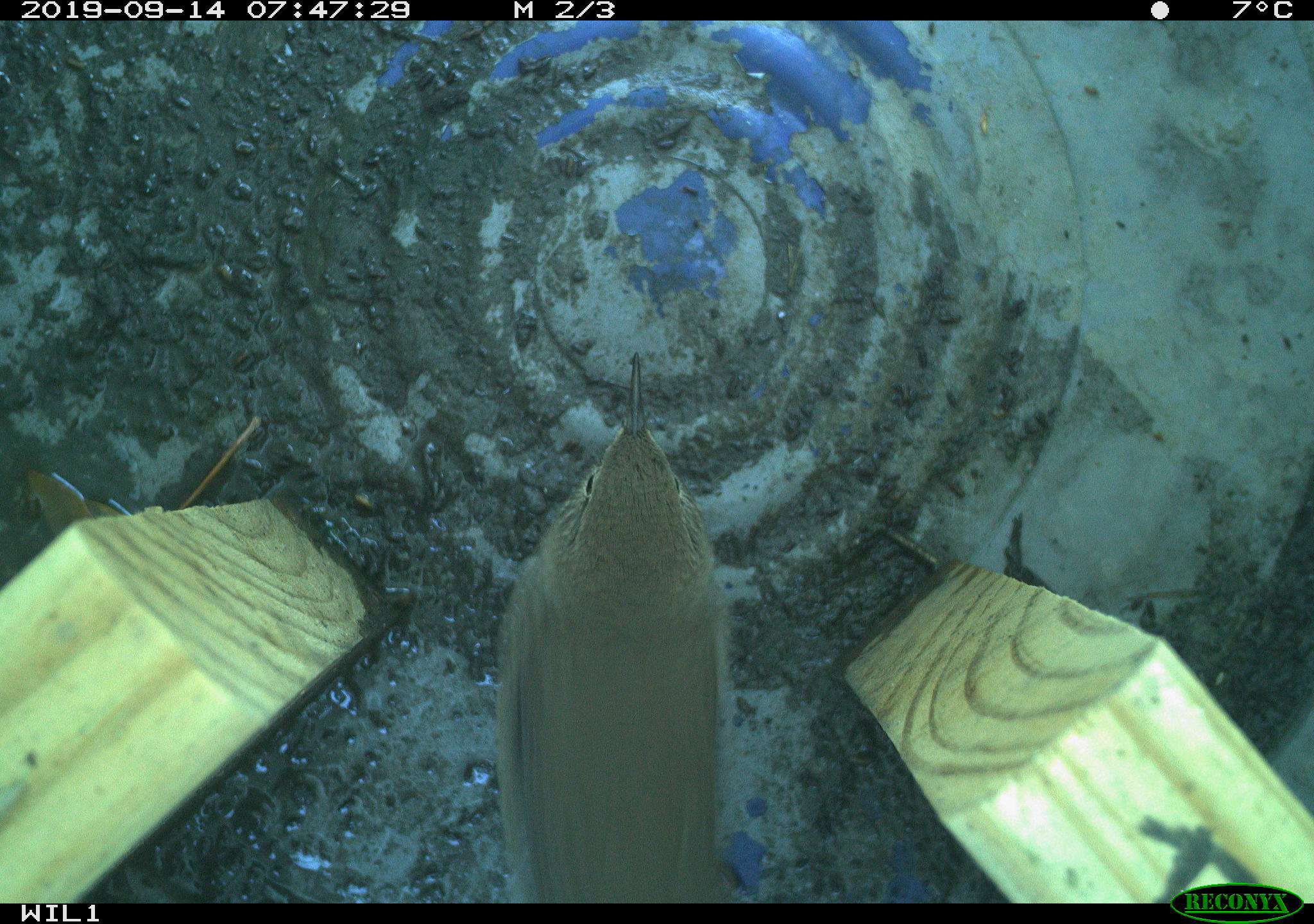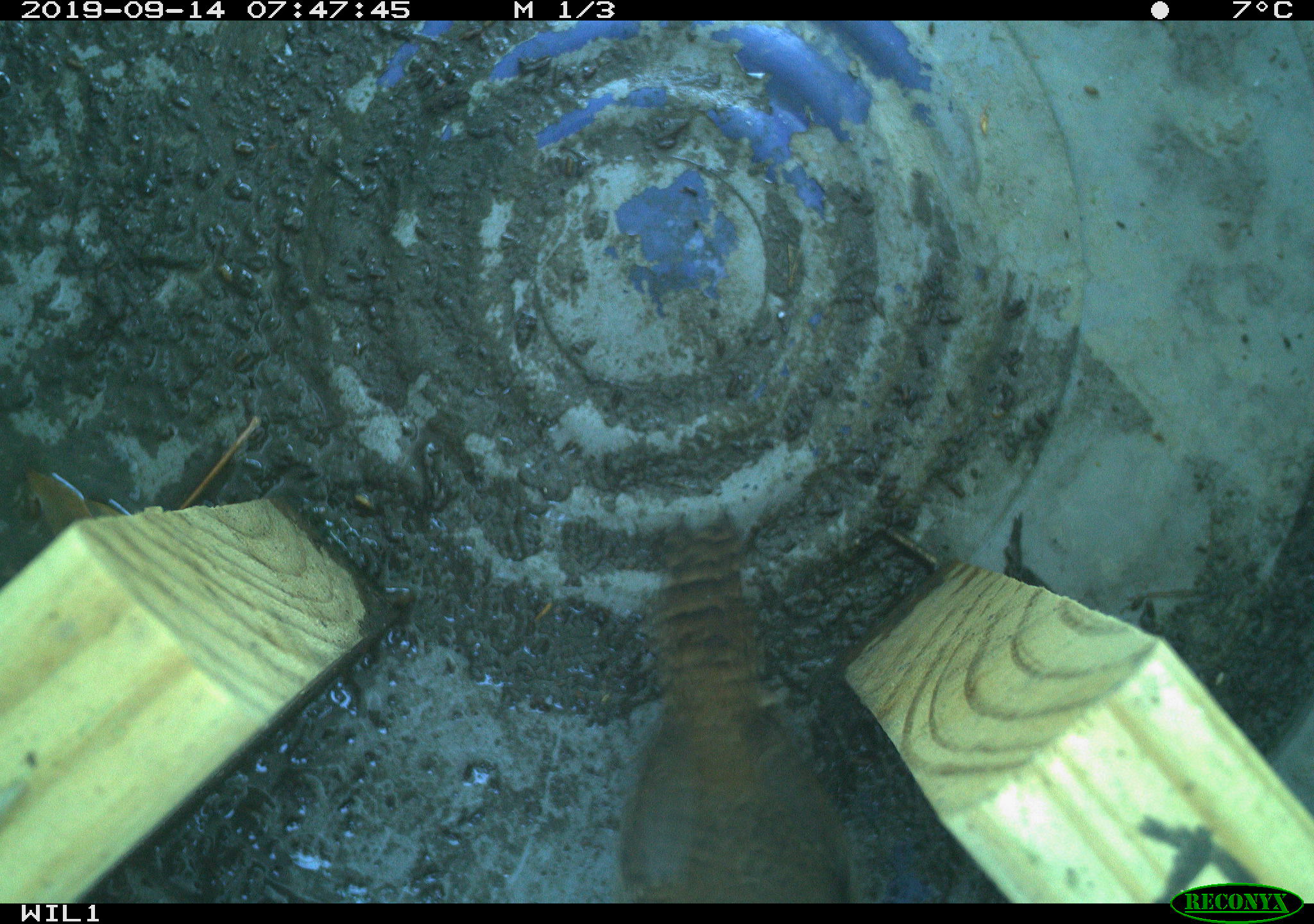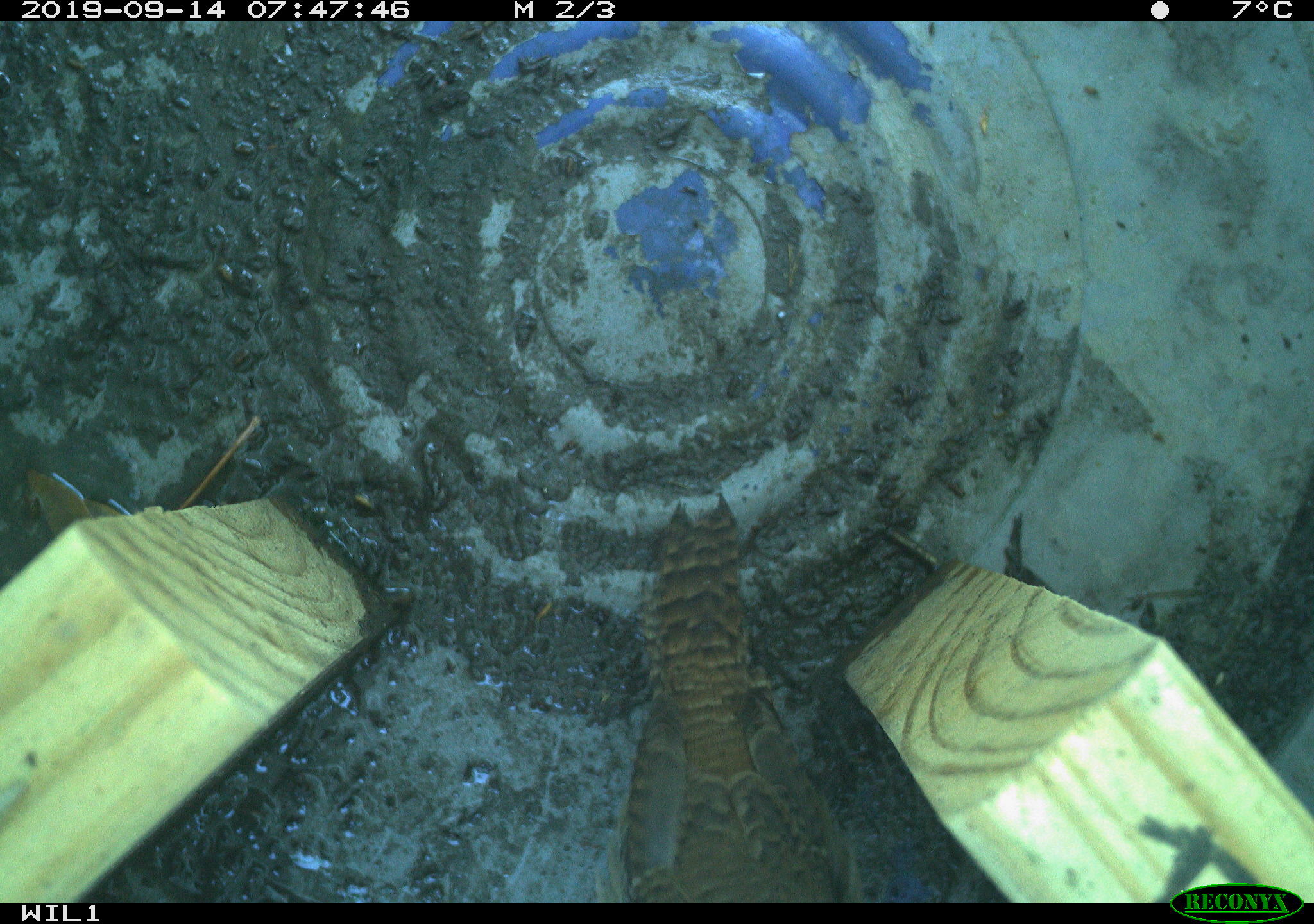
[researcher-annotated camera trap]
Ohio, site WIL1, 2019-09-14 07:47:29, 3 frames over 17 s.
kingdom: Animalia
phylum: Chordata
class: Aves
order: Passeriformes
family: Troglodytidae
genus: Troglodytes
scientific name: Troglodytes aedon aedon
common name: northern house wren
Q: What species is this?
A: Northern house wren (Troglodytes aedon aedon).